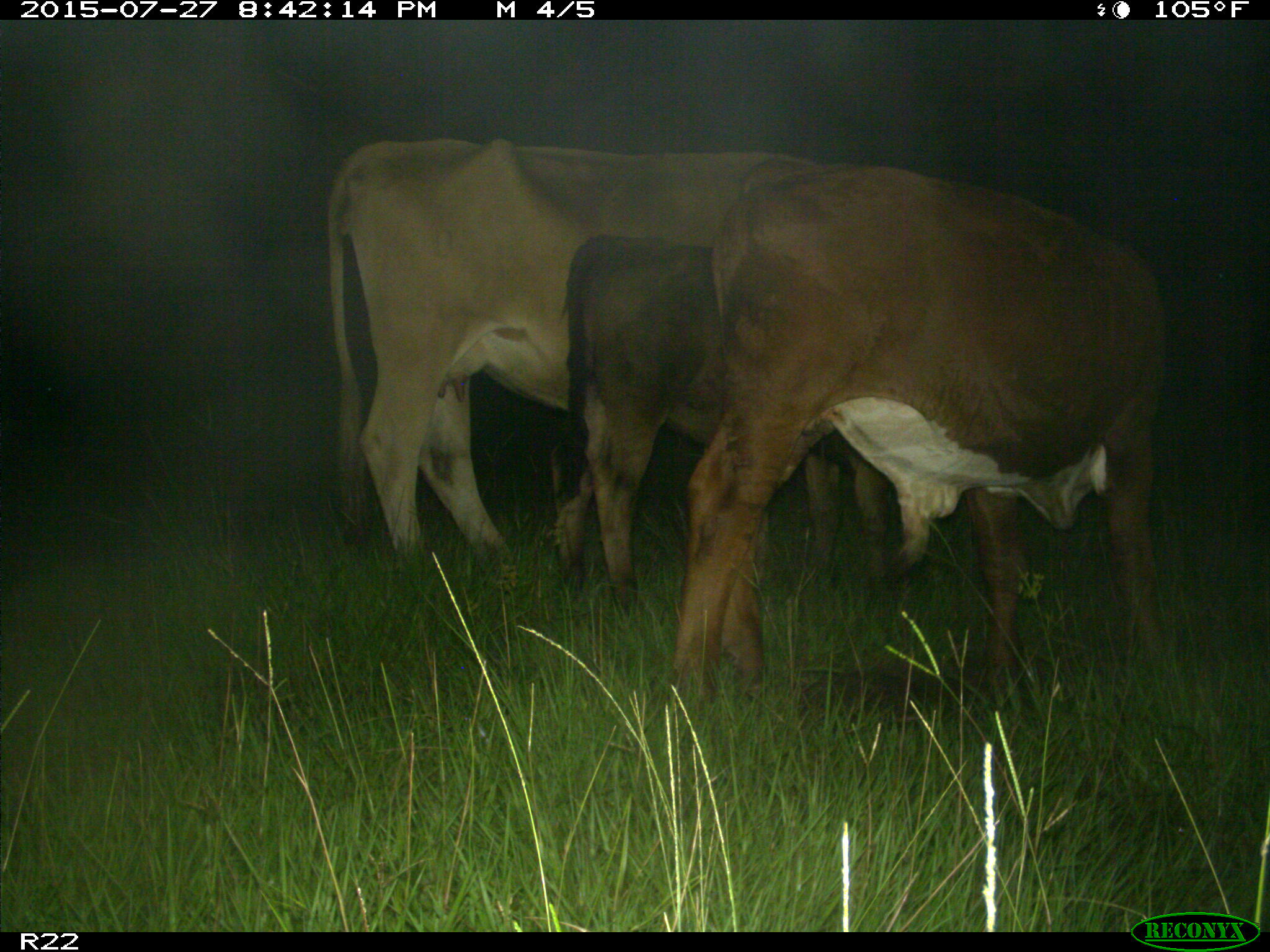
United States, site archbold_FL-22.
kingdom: Animalia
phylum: Chordata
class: Mammalia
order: Artiodactyla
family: Bovidae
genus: Bos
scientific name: Bos taurus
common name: domestic cow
Bos taurus (domestic cow).